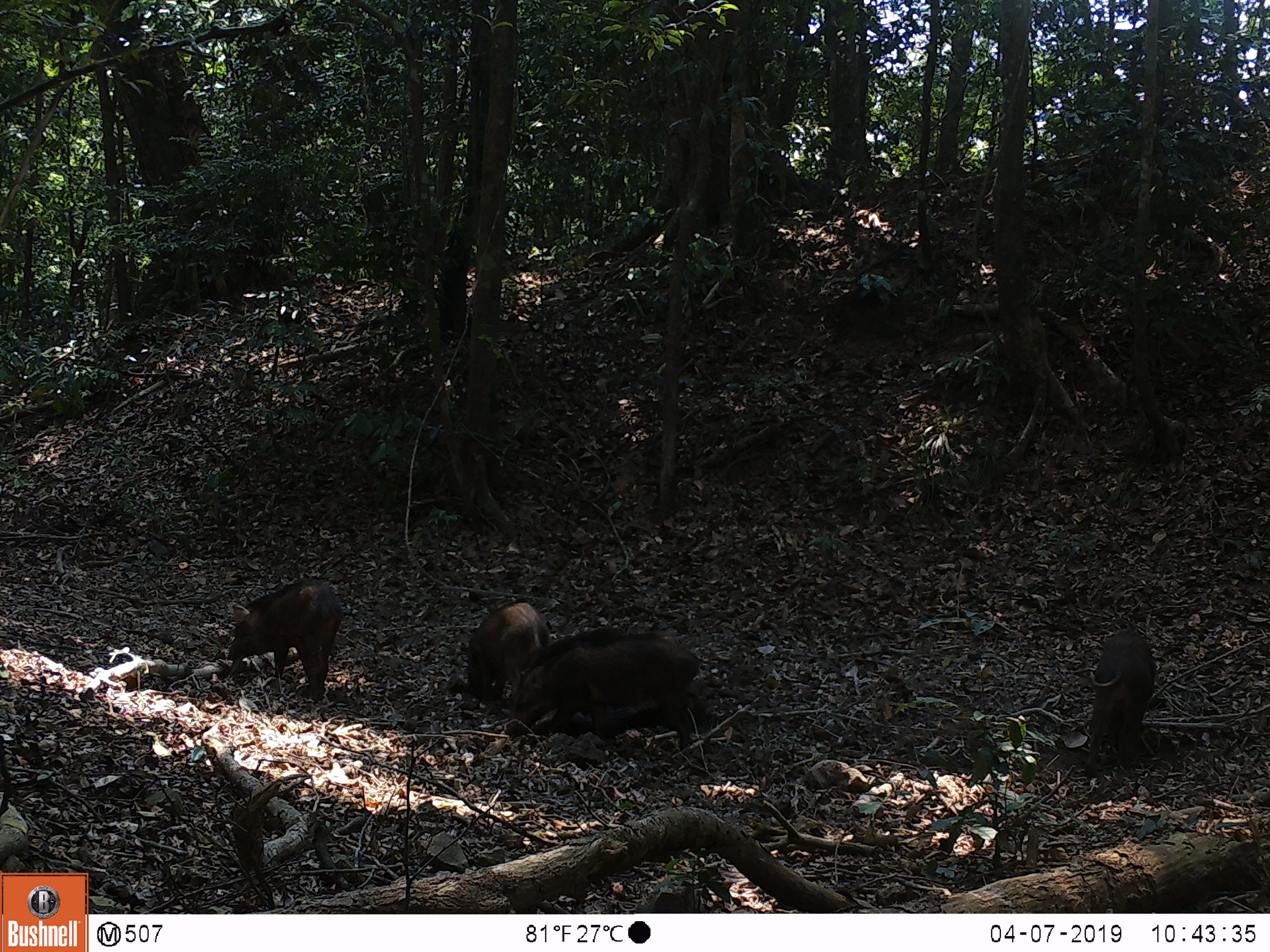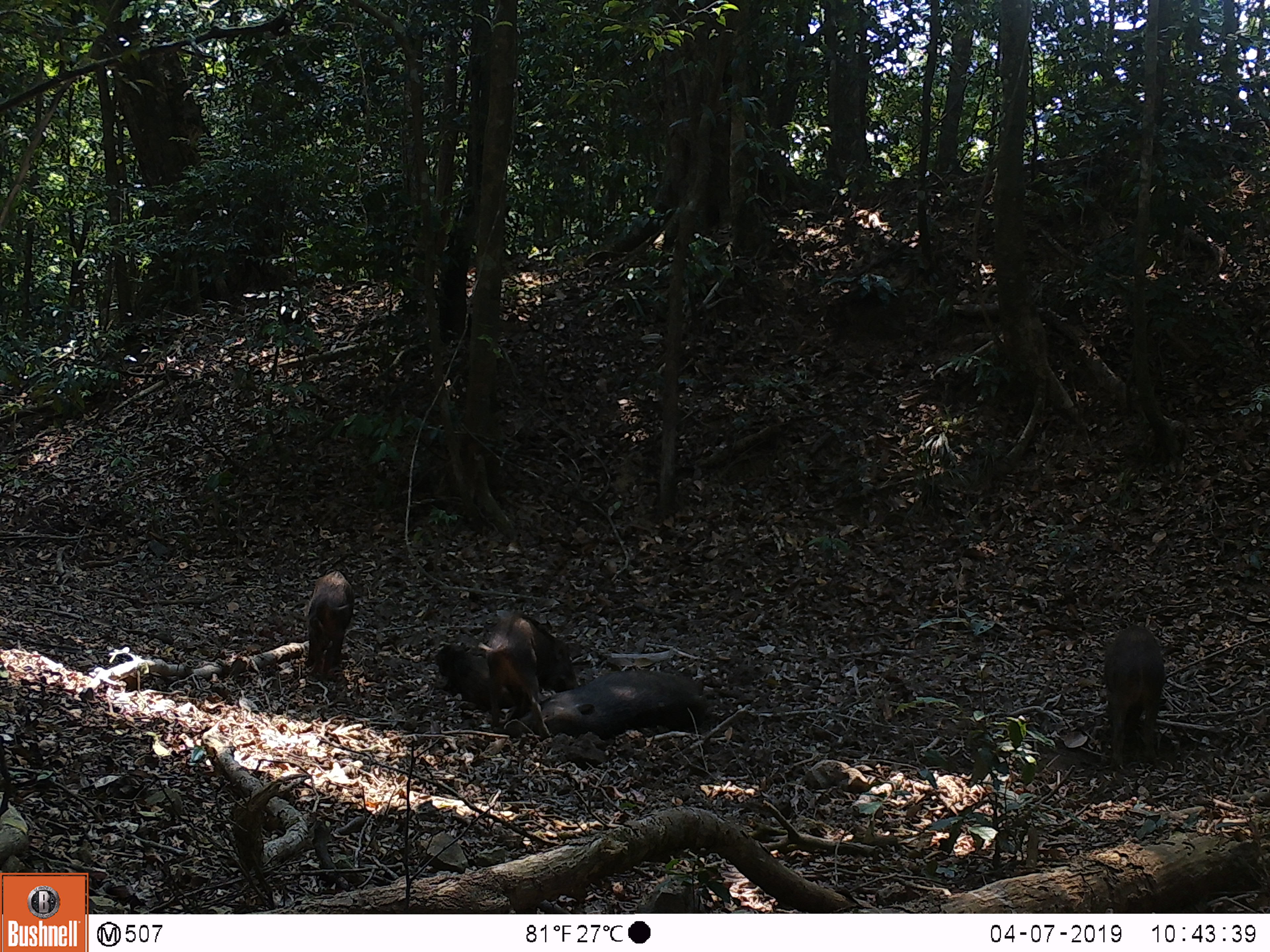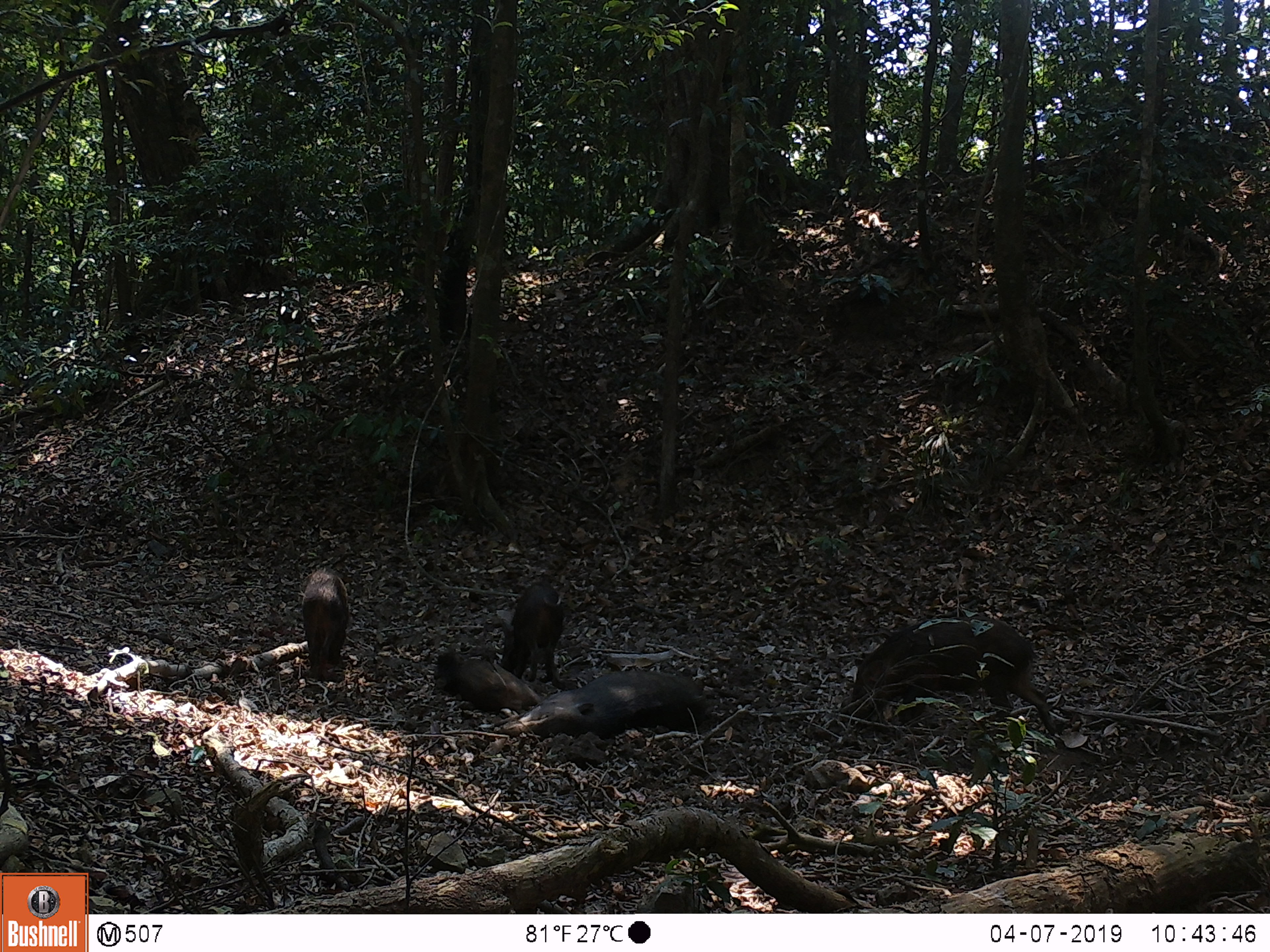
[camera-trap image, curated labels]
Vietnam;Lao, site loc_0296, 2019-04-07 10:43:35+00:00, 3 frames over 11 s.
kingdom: Animalia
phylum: Chordata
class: Mammalia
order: Artiodactyla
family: Suidae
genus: Sus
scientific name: Sus scrofa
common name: eurasian wild pig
Eurasian wild pig (Sus scrofa). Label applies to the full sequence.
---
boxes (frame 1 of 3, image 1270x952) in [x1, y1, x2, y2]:
eurasian wild pig: [504, 626, 702, 749]; [225, 579, 356, 703]; [499, 677, 710, 737]; [1085, 628, 1155, 774]; [465, 600, 550, 701]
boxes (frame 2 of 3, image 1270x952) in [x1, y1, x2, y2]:
eurasian wild pig: [518, 668, 708, 740]; [477, 611, 580, 739]; [1102, 623, 1168, 771]; [433, 643, 551, 710]; [291, 570, 354, 674]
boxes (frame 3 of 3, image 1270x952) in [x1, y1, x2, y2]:
eurasian wild pig: [843, 614, 1058, 734]; [492, 669, 709, 740]; [498, 580, 573, 689]; [433, 644, 542, 711]; [300, 566, 354, 682]